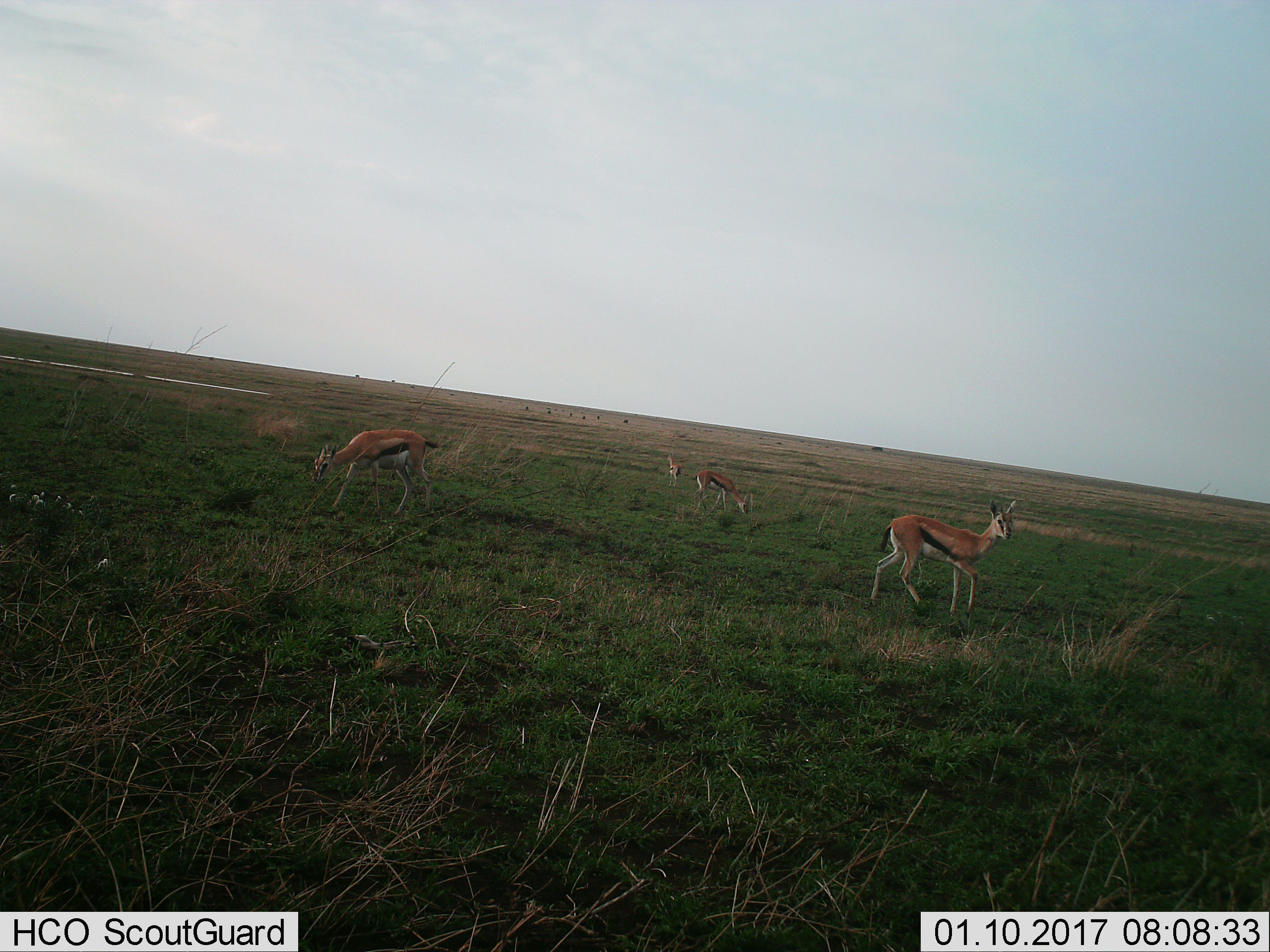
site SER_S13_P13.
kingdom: Animalia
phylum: Chordata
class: Mammalia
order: Artiodactyla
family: Bovidae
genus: Eudorcas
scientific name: Eudorcas thomsonii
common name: thomson's gazelle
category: gazellethomsons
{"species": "gazellethomsons (thomson's gazelle) (Eudorcas thomsonii)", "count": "4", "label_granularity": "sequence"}